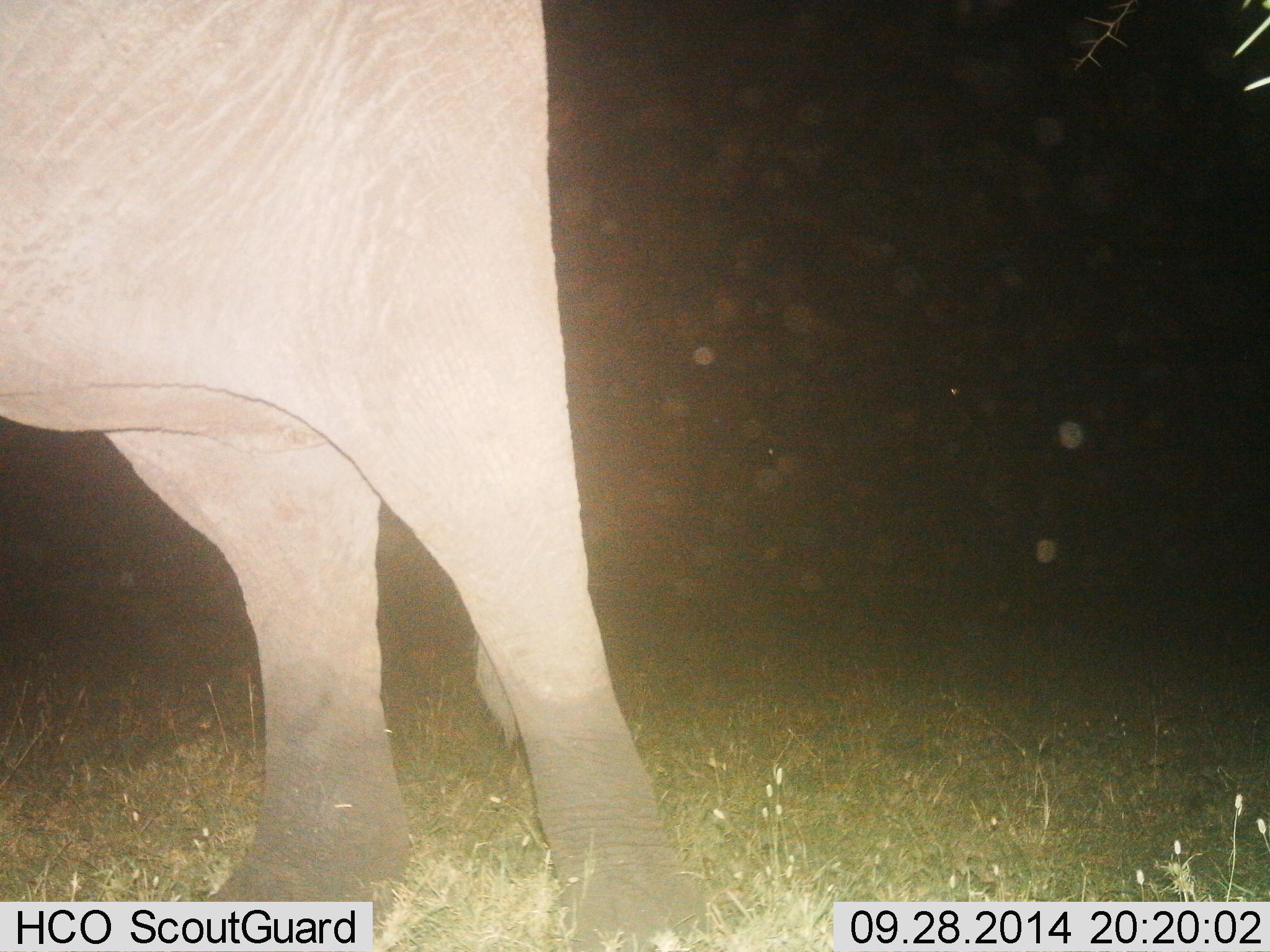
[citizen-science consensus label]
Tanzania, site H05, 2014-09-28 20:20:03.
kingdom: Animalia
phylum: Chordata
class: Mammalia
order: Proboscidea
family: Elephantidae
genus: Loxodonta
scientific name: Loxodonta africana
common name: african bush elephant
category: elephant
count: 1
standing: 80%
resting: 0%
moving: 20%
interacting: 0%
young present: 0%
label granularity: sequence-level